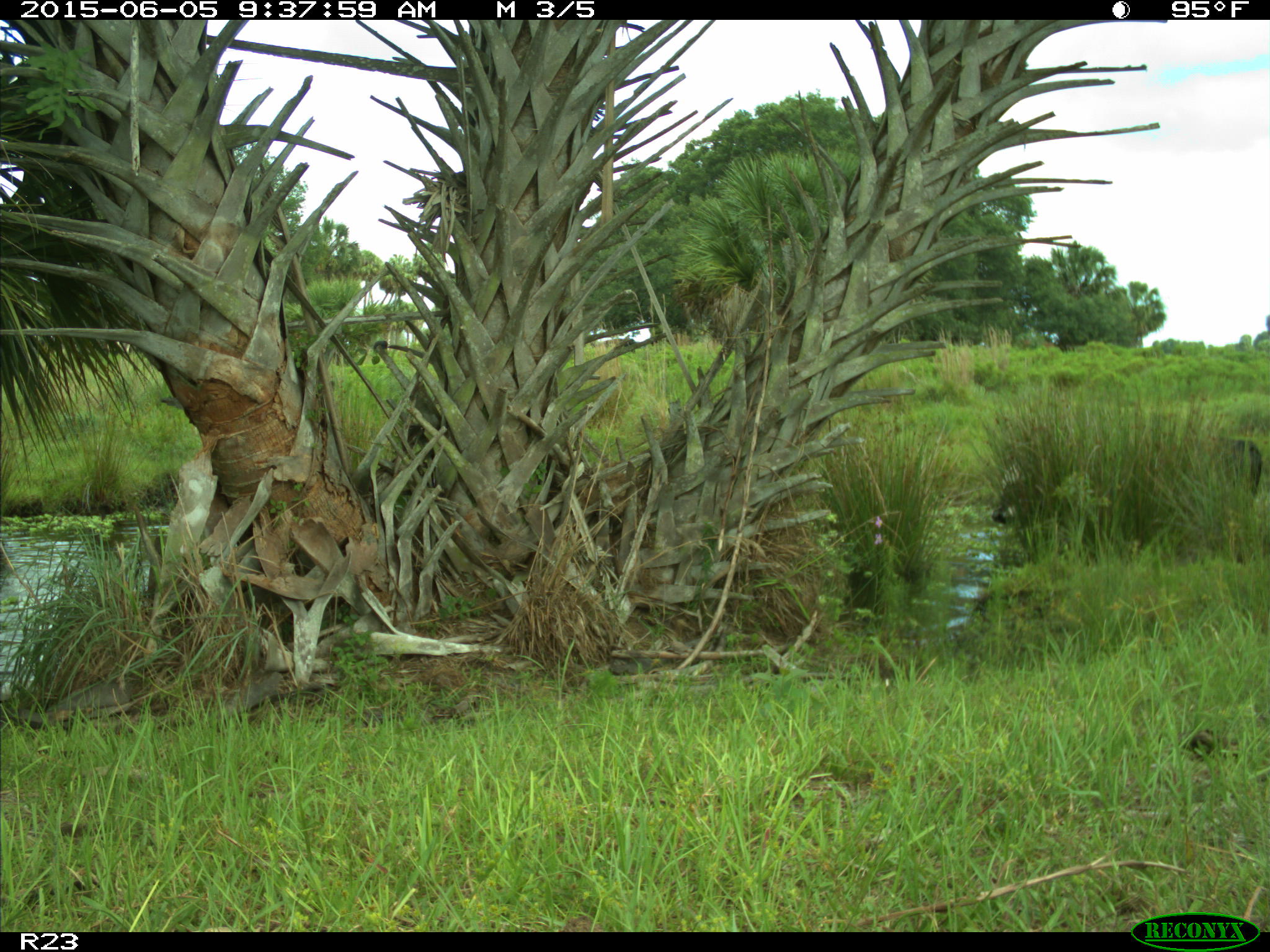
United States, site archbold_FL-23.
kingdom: Animalia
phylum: Chordata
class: Mammalia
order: Artiodactyla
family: Bovidae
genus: Bos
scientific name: Bos taurus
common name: domestic cow